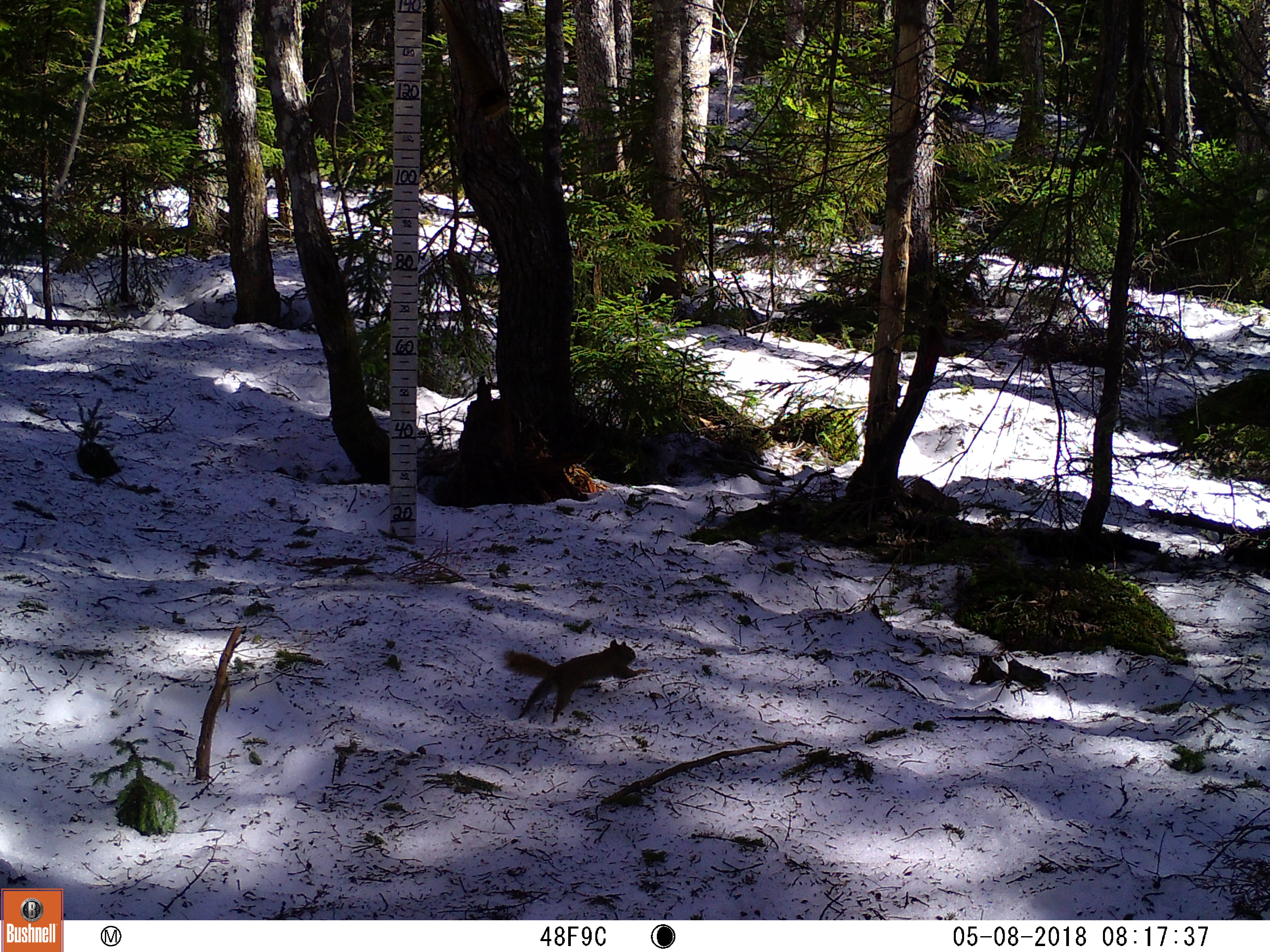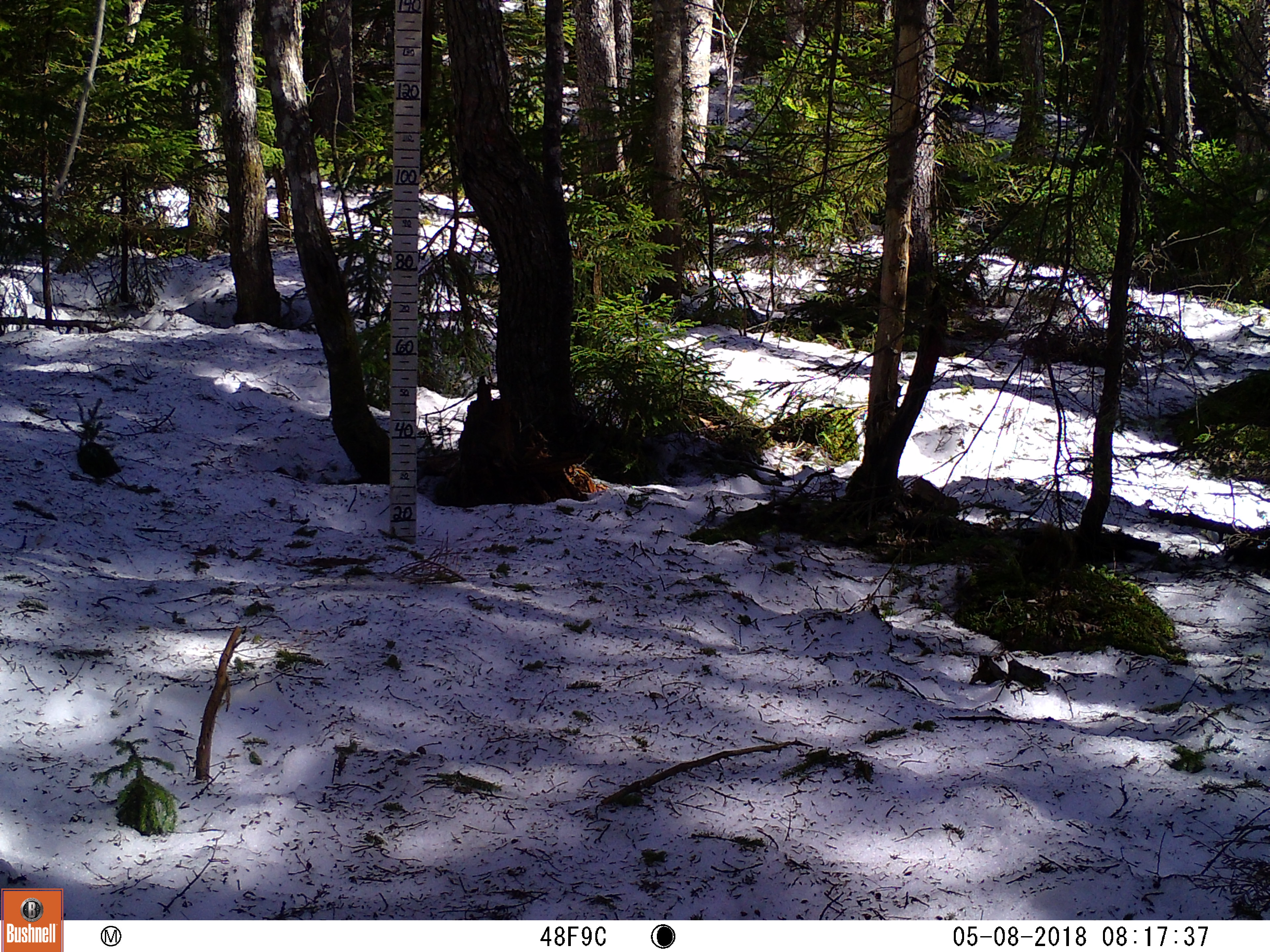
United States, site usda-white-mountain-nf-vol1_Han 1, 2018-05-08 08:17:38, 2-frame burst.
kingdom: Animalia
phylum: Chordata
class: Mammalia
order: Rodentia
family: Sciuridae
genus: Tamiasciurus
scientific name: Tamiasciurus hudsonicus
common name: red squirrel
Red squirrel (Tamiasciurus hudsonicus).